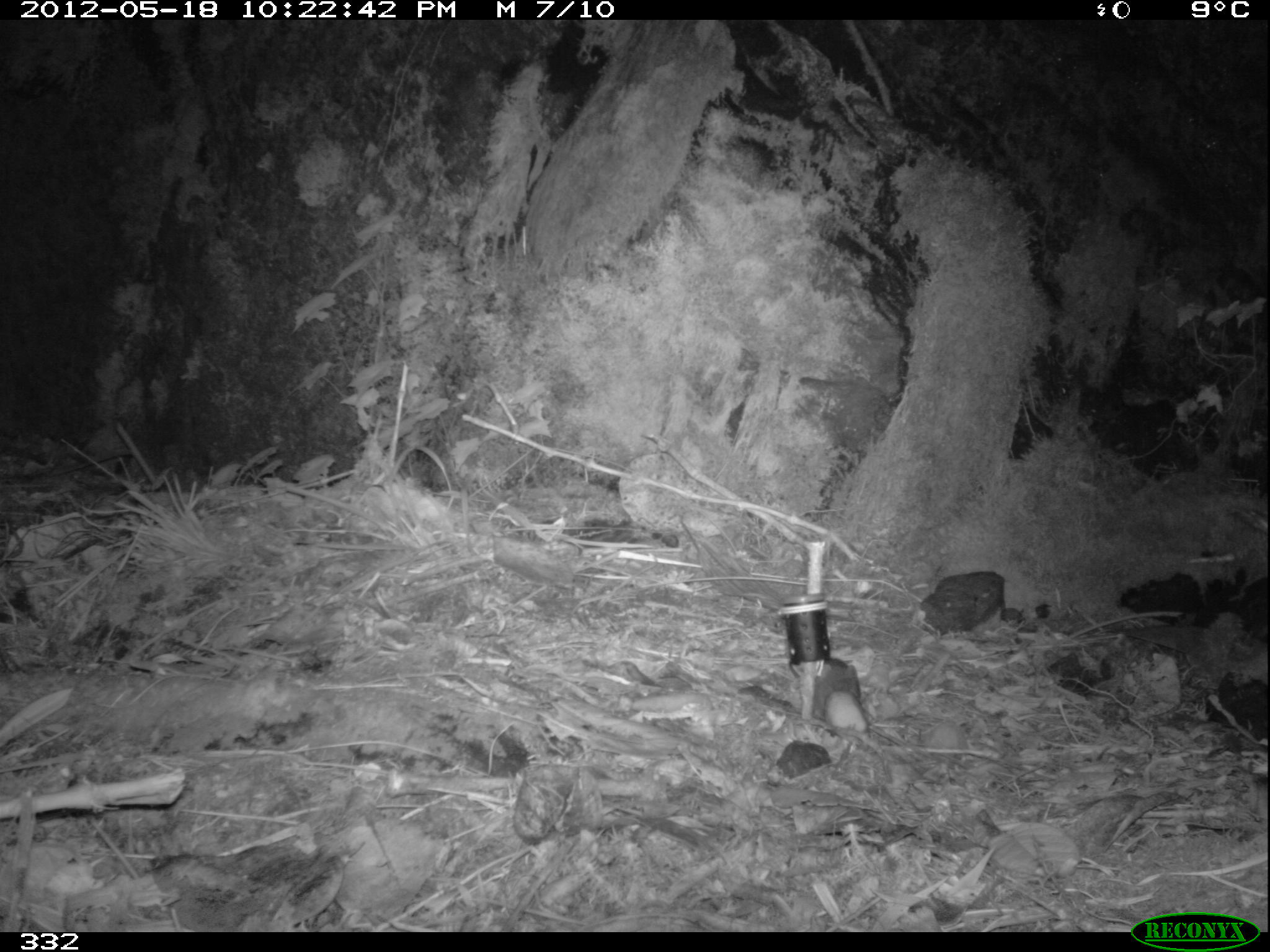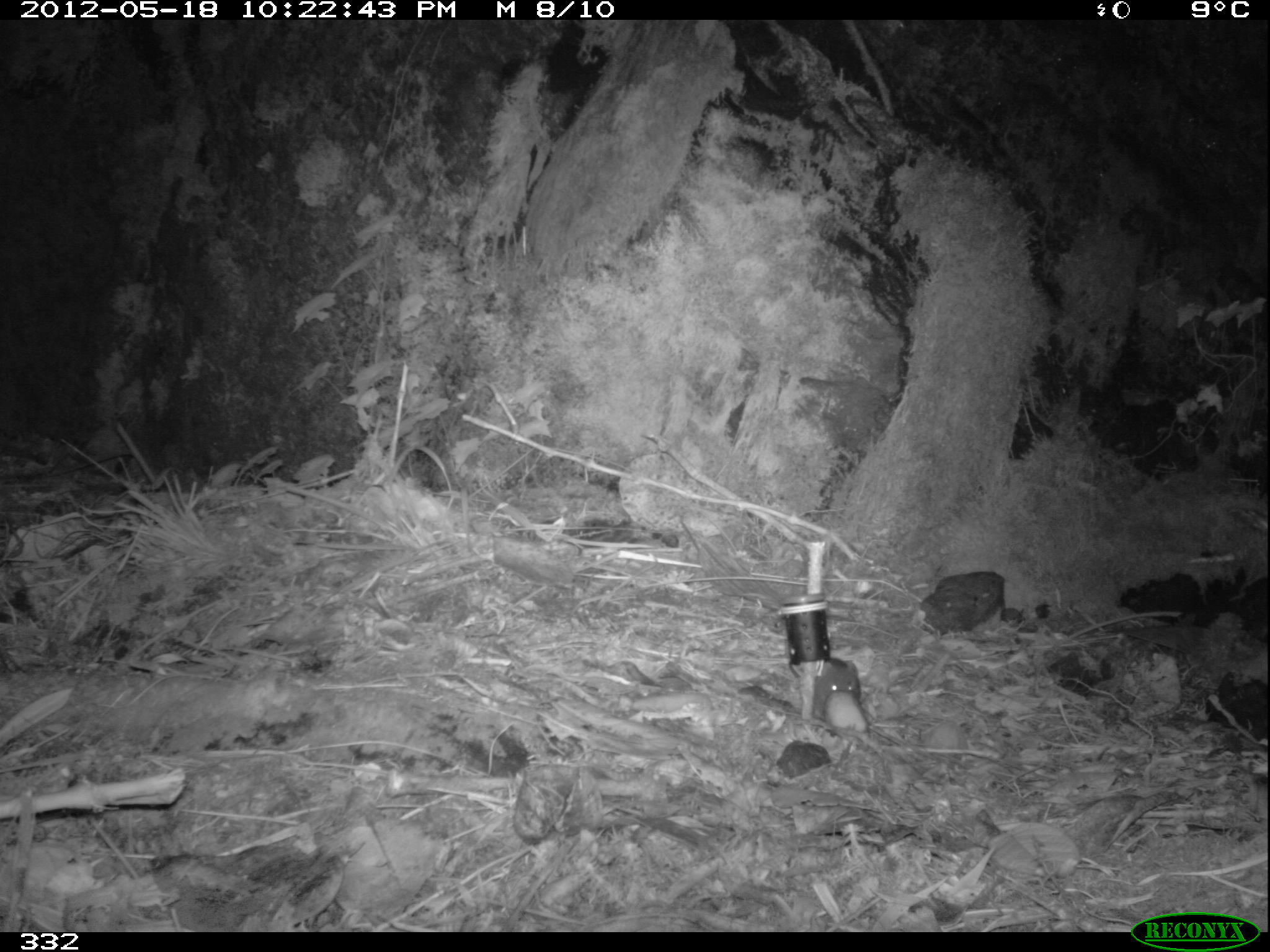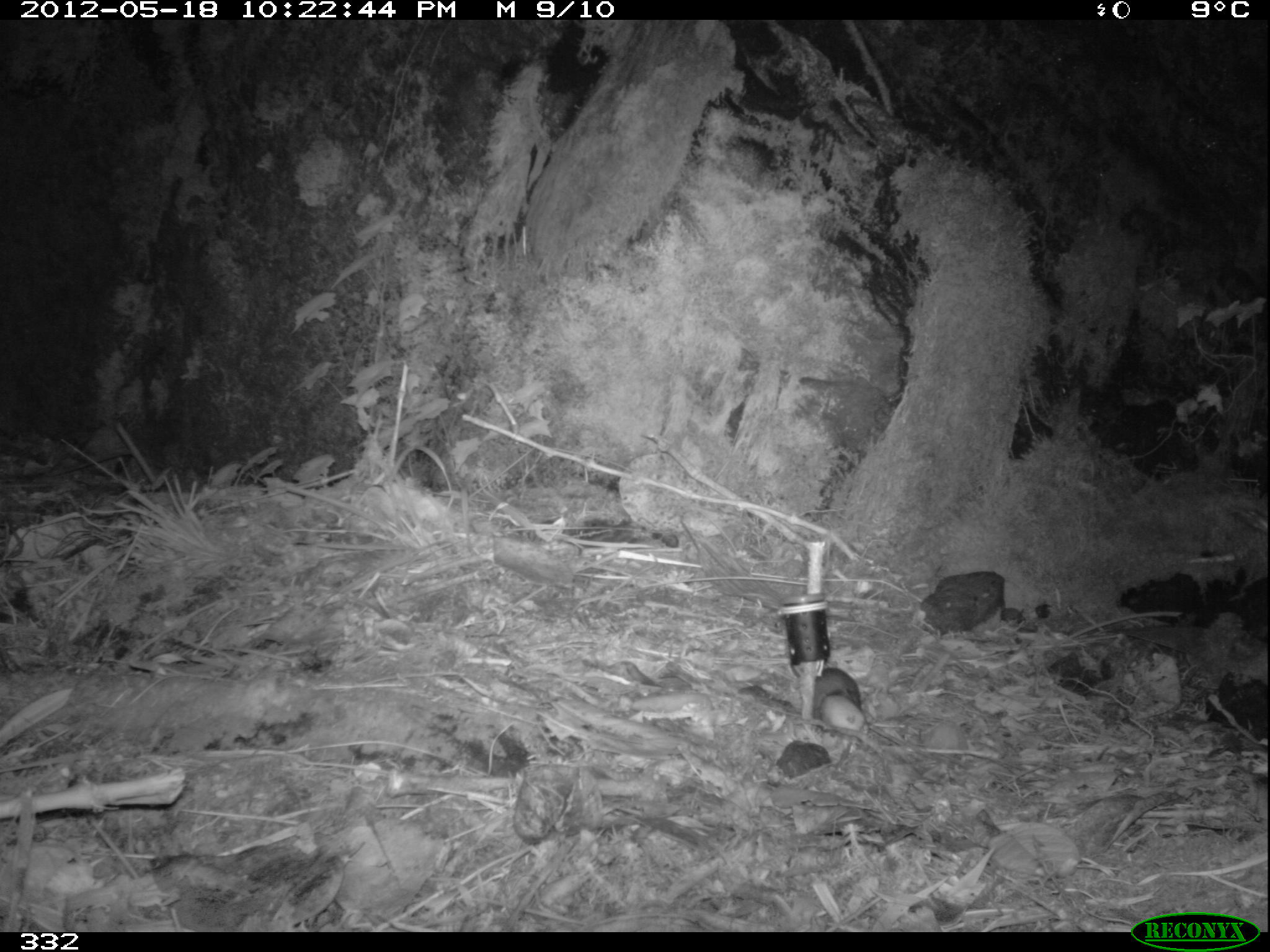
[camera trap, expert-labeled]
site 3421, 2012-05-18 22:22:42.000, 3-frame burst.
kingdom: Animalia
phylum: Chordata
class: Mammalia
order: Rodentia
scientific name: Rodentia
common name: rodents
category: unknown rodent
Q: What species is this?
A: Unknown rodent (rodents) (Rodentia).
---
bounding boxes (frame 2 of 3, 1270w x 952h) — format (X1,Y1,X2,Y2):
unknown rodent: (811,657,859,717)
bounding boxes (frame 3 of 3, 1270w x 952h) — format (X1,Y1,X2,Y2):
unknown rodent: (811,667,859,717)